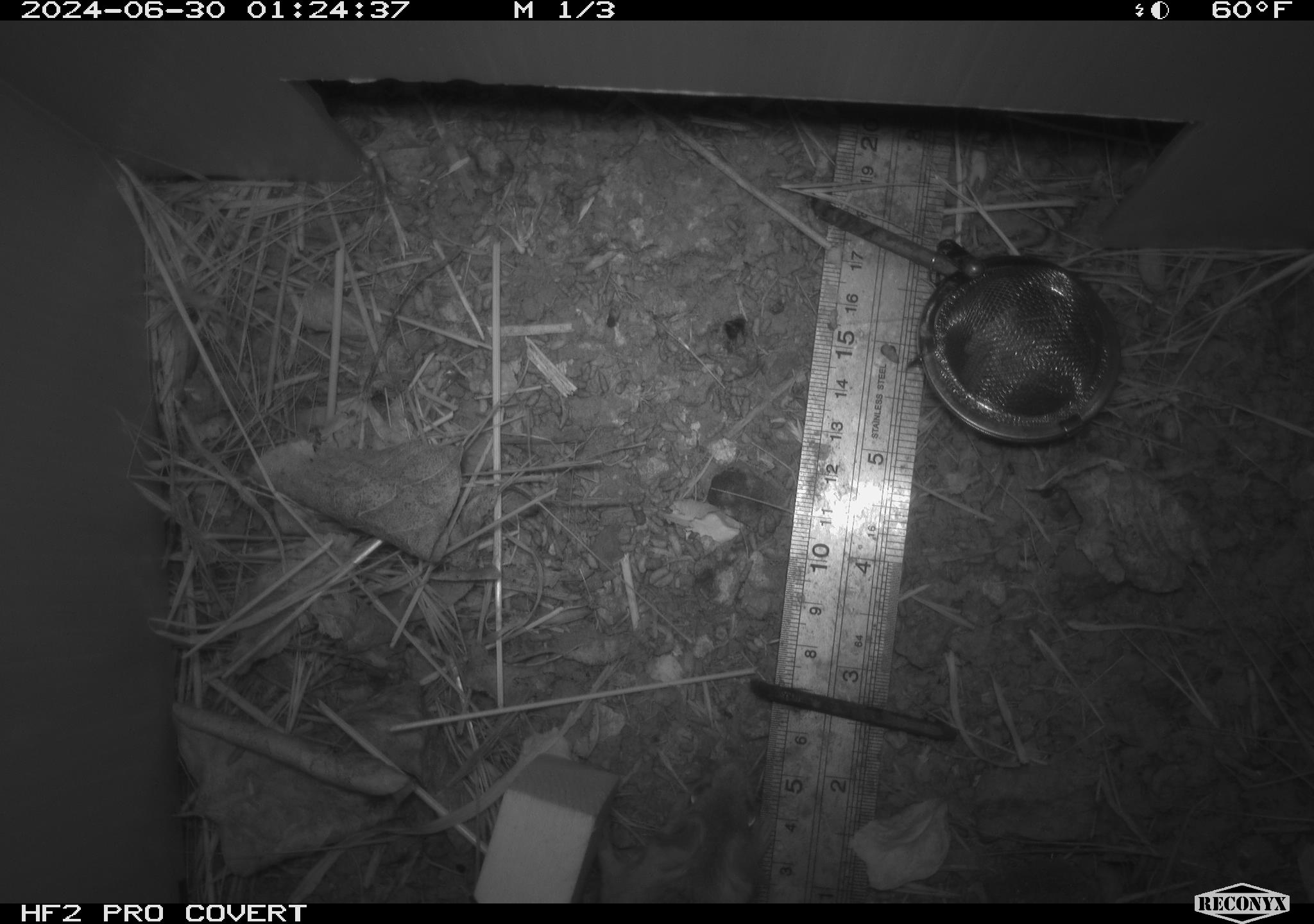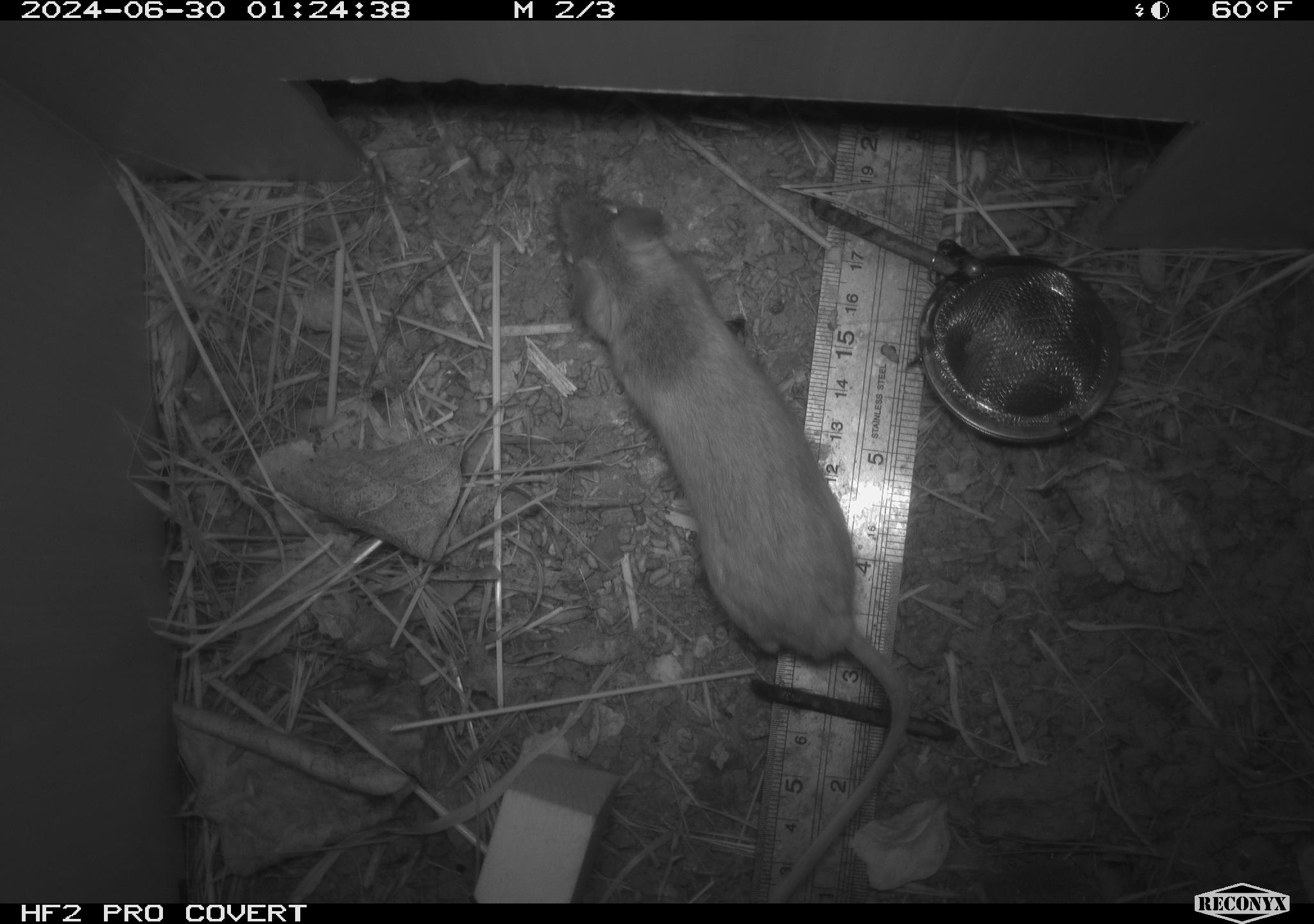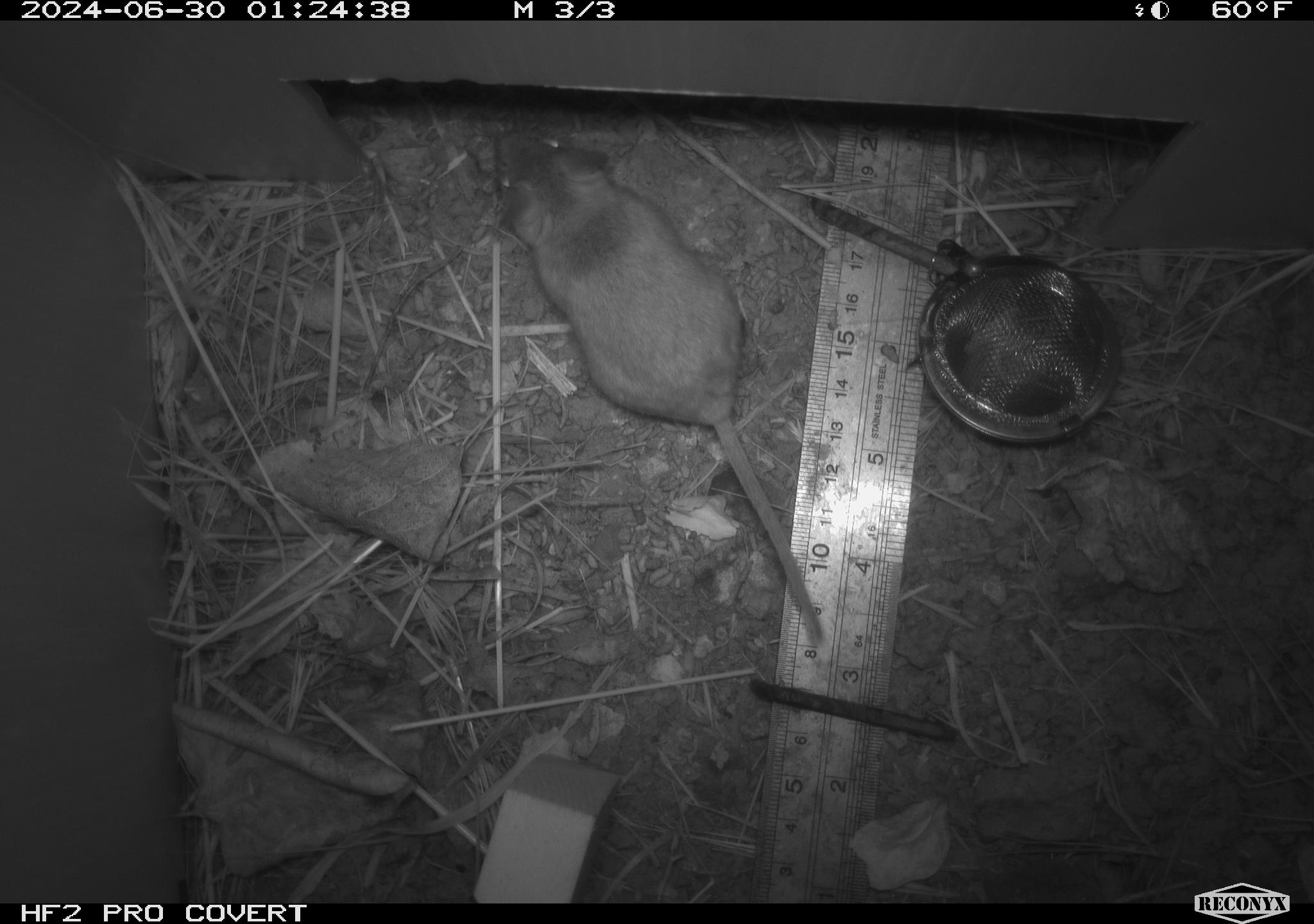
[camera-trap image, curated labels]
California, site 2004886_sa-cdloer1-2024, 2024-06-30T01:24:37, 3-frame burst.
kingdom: Animalia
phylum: Chordata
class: Mammalia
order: Rodentia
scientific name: Rodentia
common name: mouse species